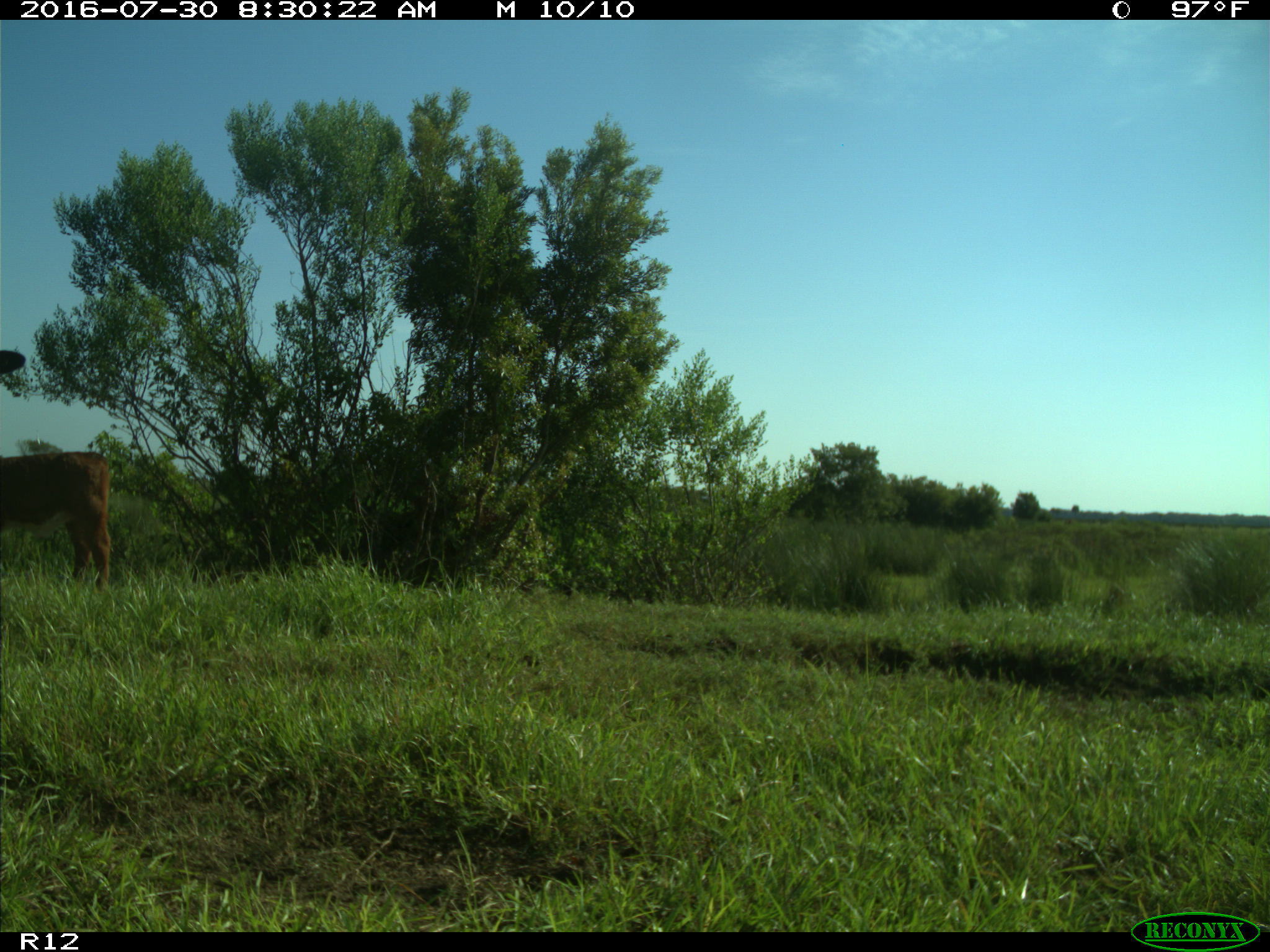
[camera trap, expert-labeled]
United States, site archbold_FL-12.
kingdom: Animalia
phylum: Chordata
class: Mammalia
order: Artiodactyla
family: Bovidae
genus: Bos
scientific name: Bos taurus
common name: domestic cow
Bos taurus (domestic cow).